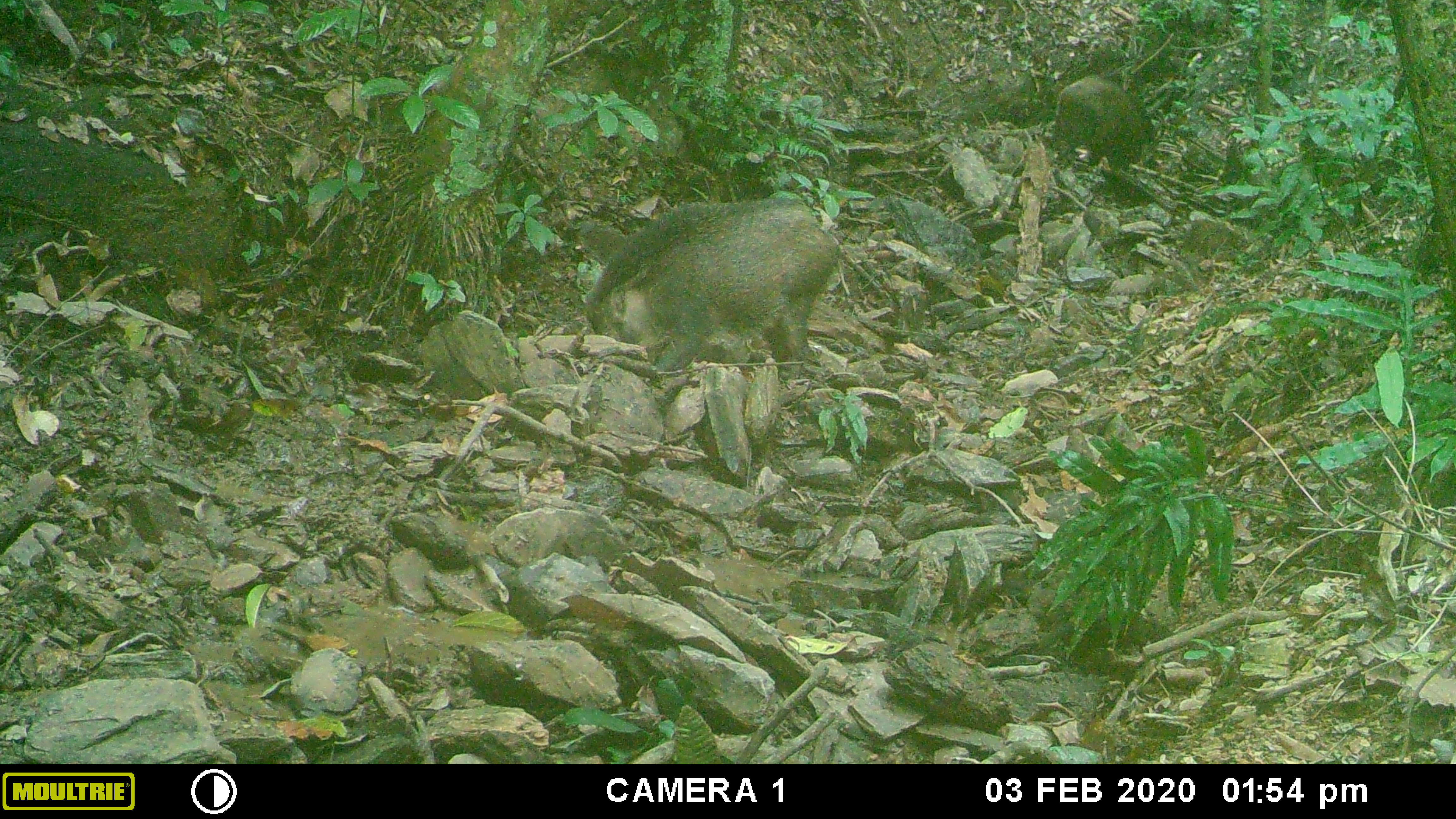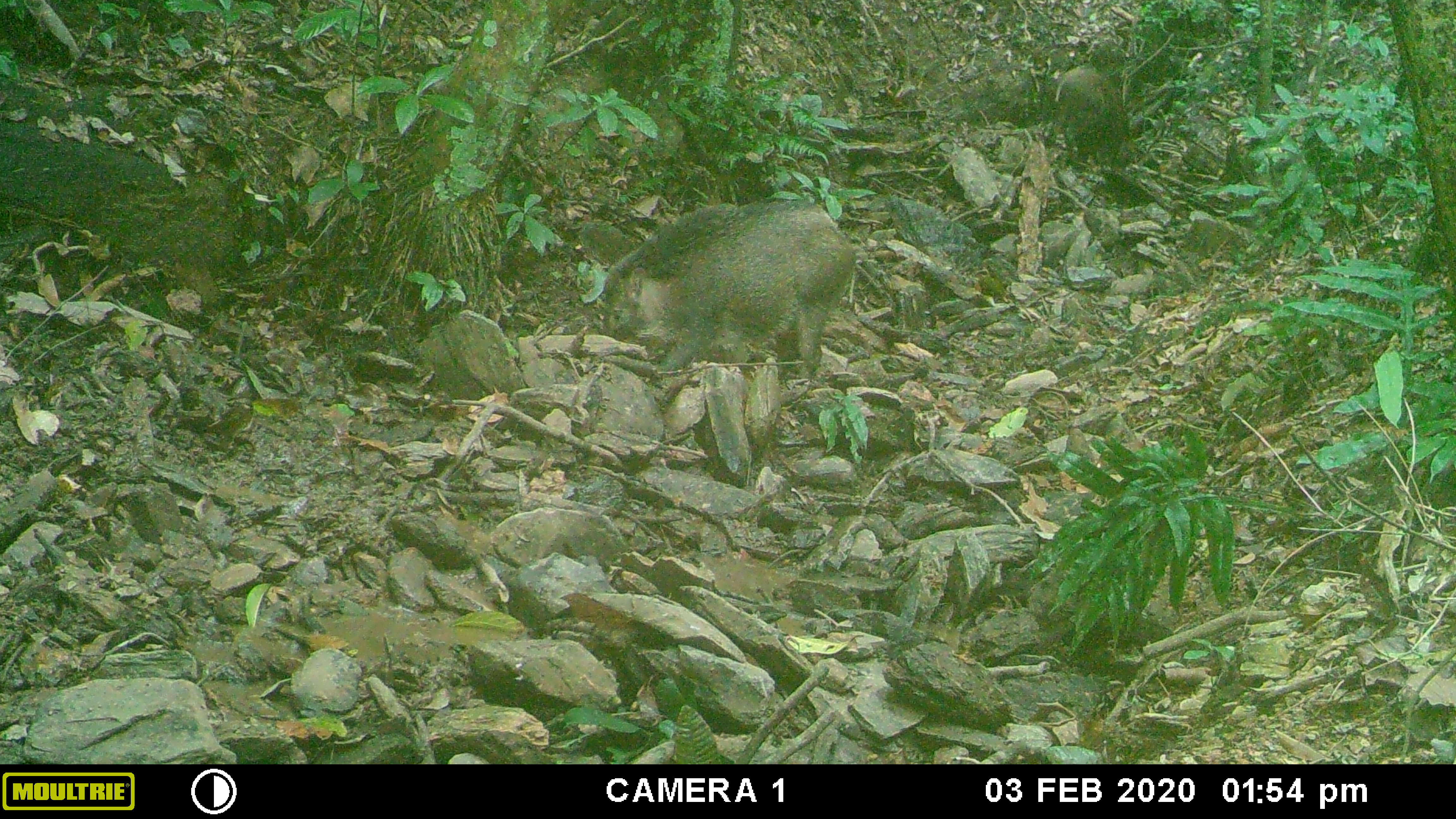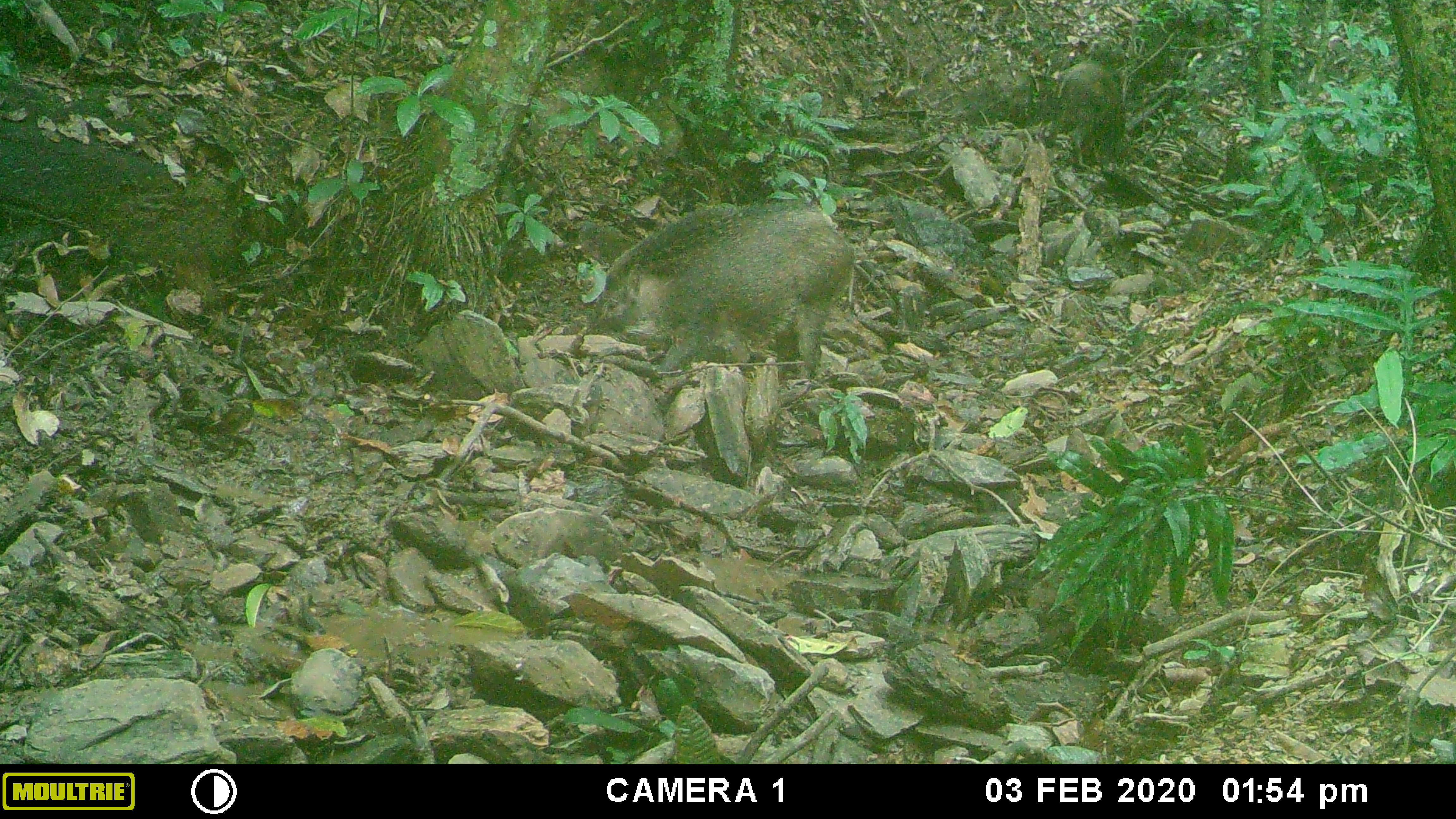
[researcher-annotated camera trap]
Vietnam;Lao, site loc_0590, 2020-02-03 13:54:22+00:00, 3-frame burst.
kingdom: Animalia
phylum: Chordata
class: Mammalia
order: Artiodactyla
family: Suidae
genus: Sus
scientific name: Sus scrofa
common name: eurasian wild pig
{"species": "eurasian wild pig (Sus scrofa)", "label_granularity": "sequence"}